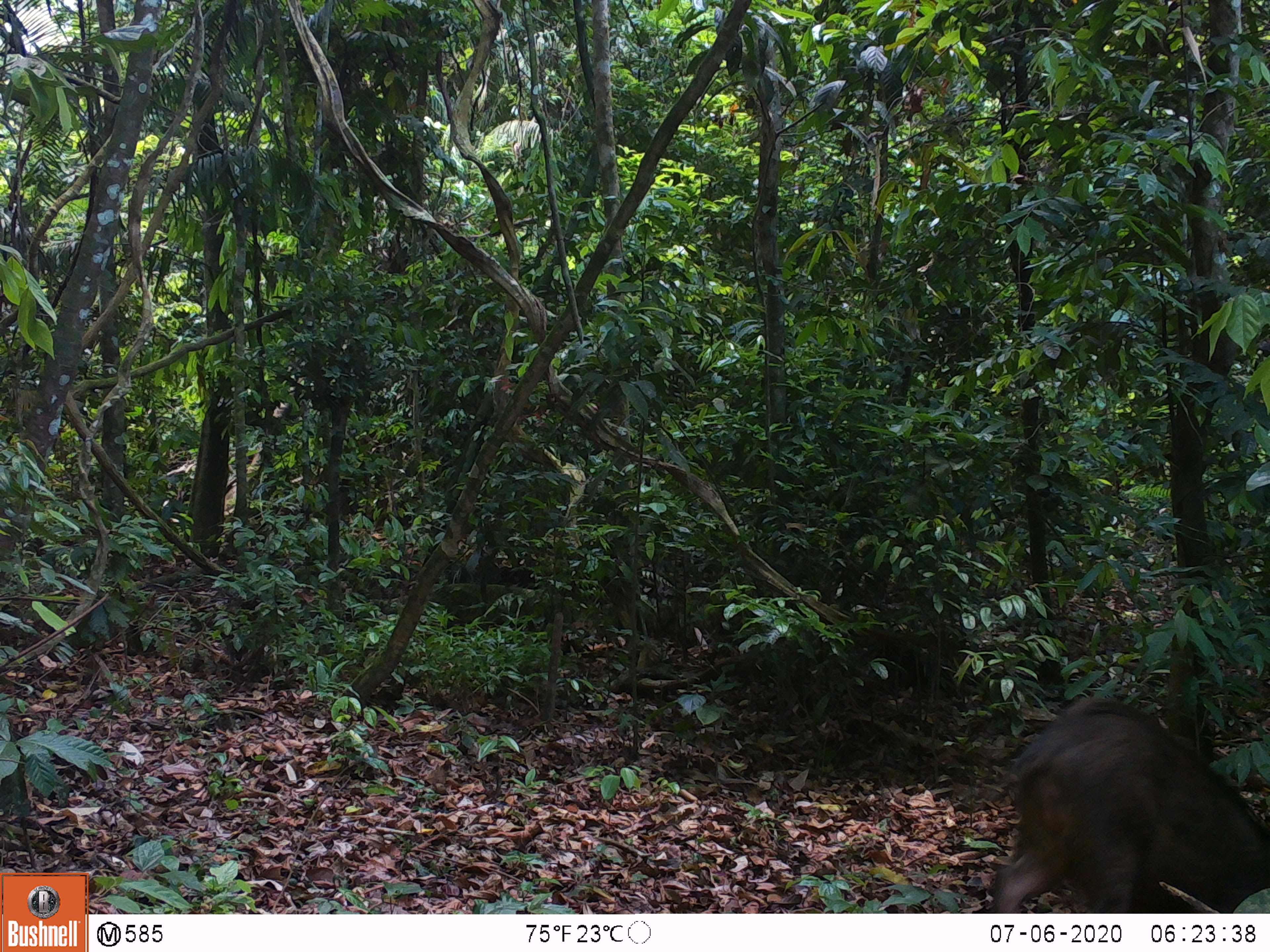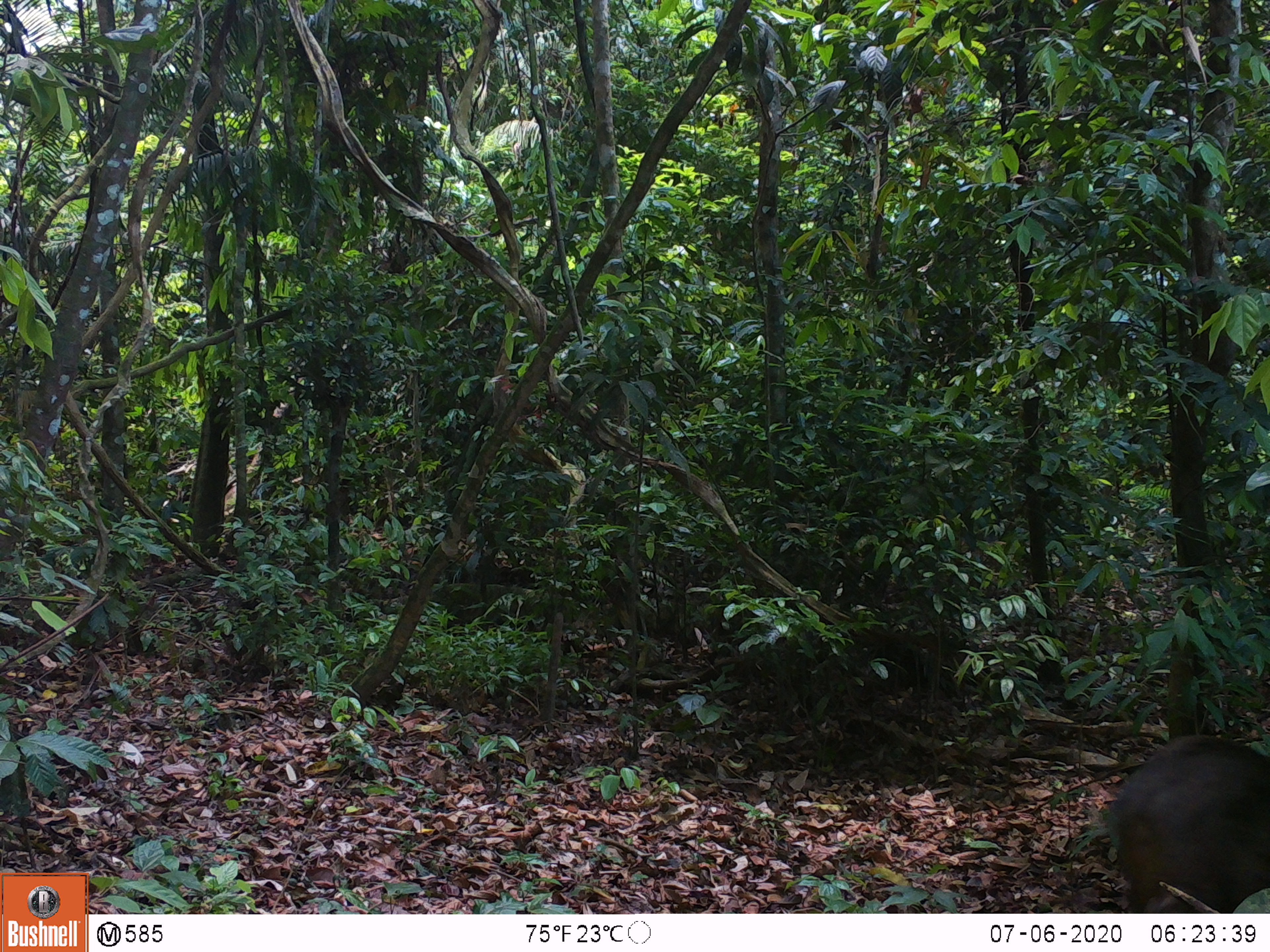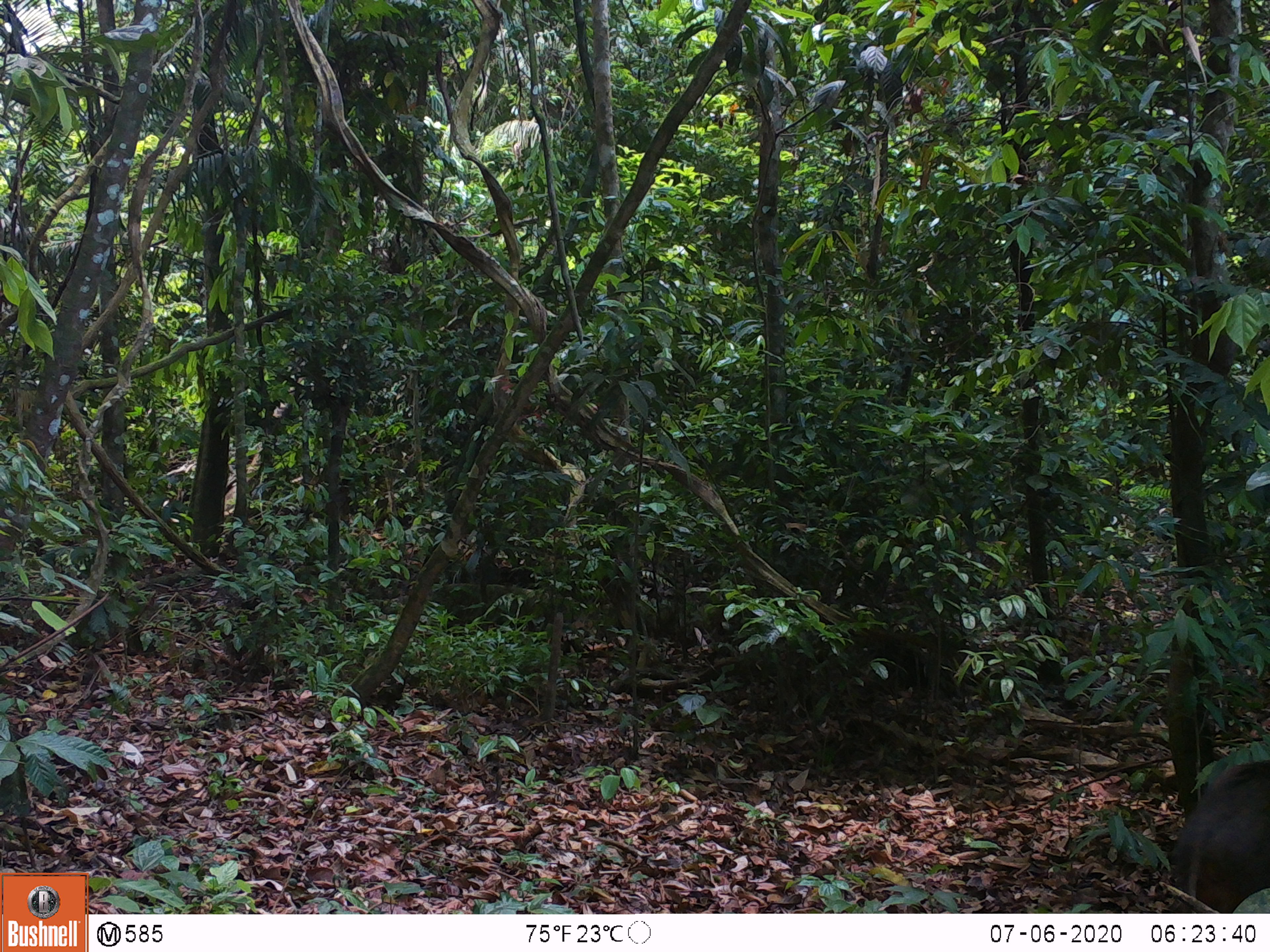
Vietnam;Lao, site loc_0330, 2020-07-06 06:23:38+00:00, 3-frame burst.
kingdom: Animalia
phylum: Chordata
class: Mammalia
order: Artiodactyla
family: Suidae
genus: Sus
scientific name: Sus scrofa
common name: eurasian wild pig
Eurasian wild pig (Sus scrofa). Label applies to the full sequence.